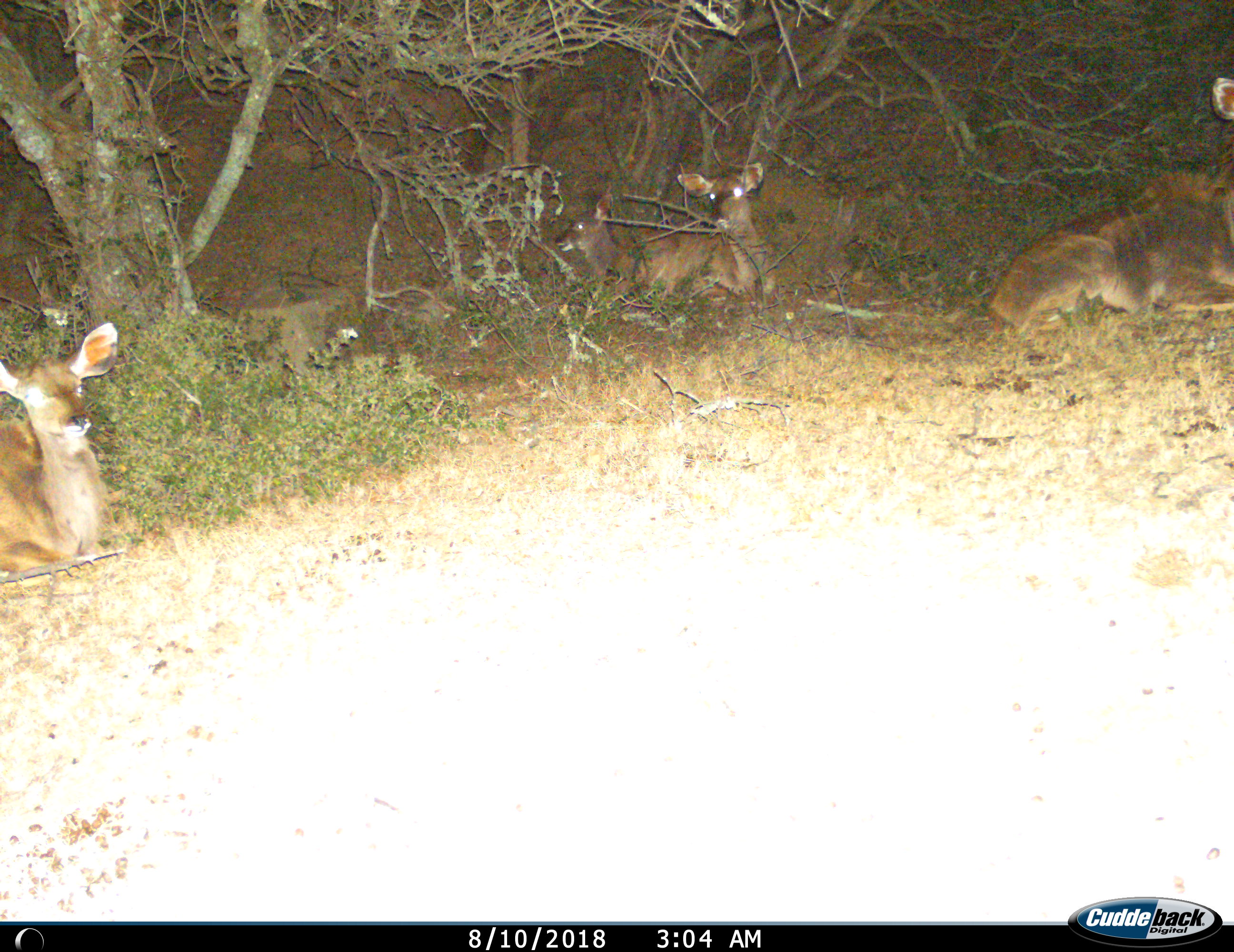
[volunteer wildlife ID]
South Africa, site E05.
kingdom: Animalia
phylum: Chordata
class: Mammalia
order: Artiodactyla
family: Bovidae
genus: Tragelaphus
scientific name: Tragelaphus strepsiceros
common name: greater kudu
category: kudu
Kudu (greater kudu) (Tragelaphus strepsiceros), count 4. Behavior (volunteer vote fractions): standing 0%, resting 100%, moving 0%, interacting 0%. Young present (vote fraction): 44%. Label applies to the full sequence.